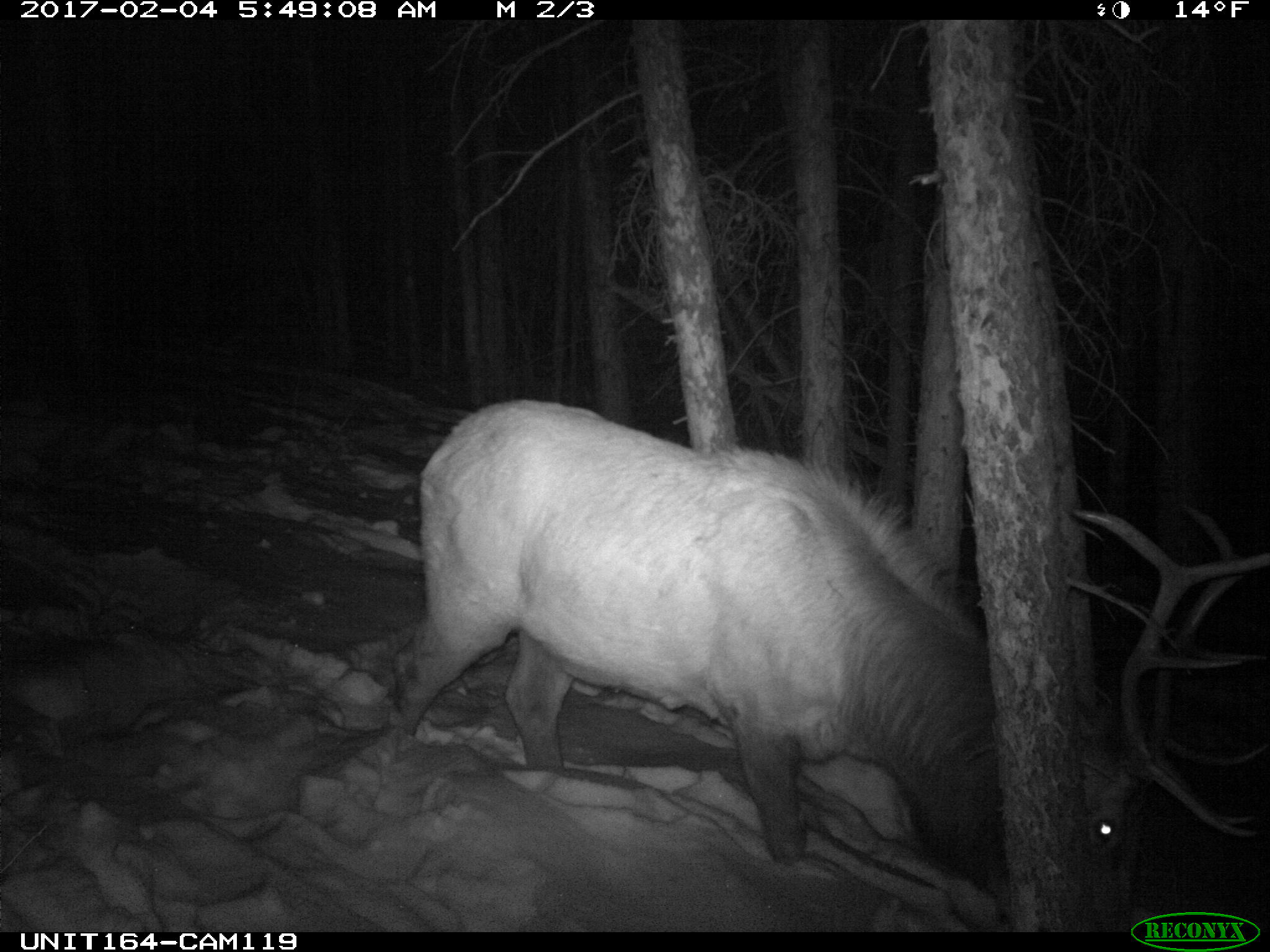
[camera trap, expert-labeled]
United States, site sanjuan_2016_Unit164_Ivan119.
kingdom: Animalia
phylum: Chordata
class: Mammalia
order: Artiodactyla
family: Cervidae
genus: Cervus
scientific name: Cervus elaphus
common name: red deer